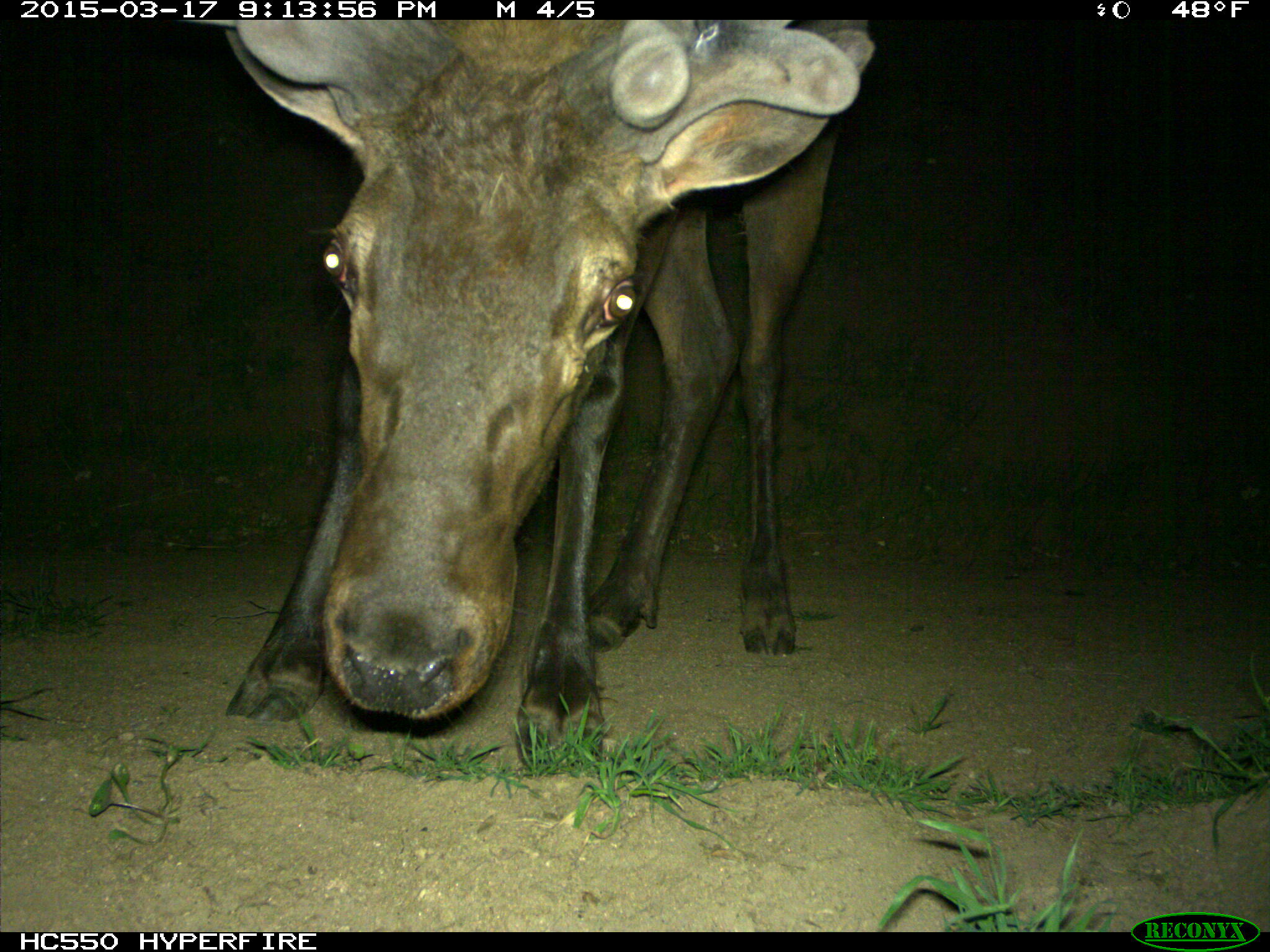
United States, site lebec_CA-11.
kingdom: Animalia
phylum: Chordata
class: Mammalia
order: Artiodactyla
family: Cervidae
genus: Cervus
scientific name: Cervus canadensis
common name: elk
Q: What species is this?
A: Cervus canadensis (elk).